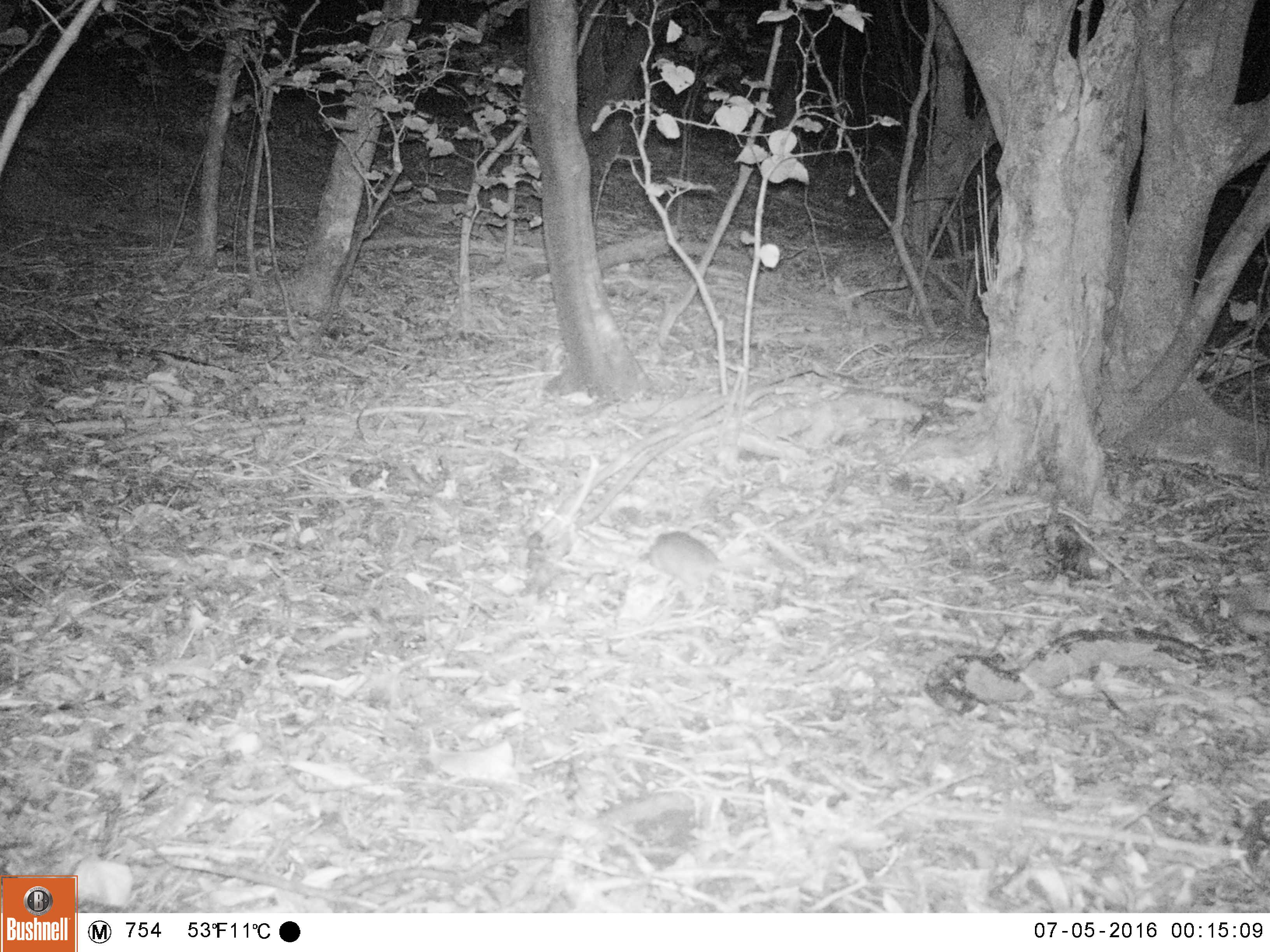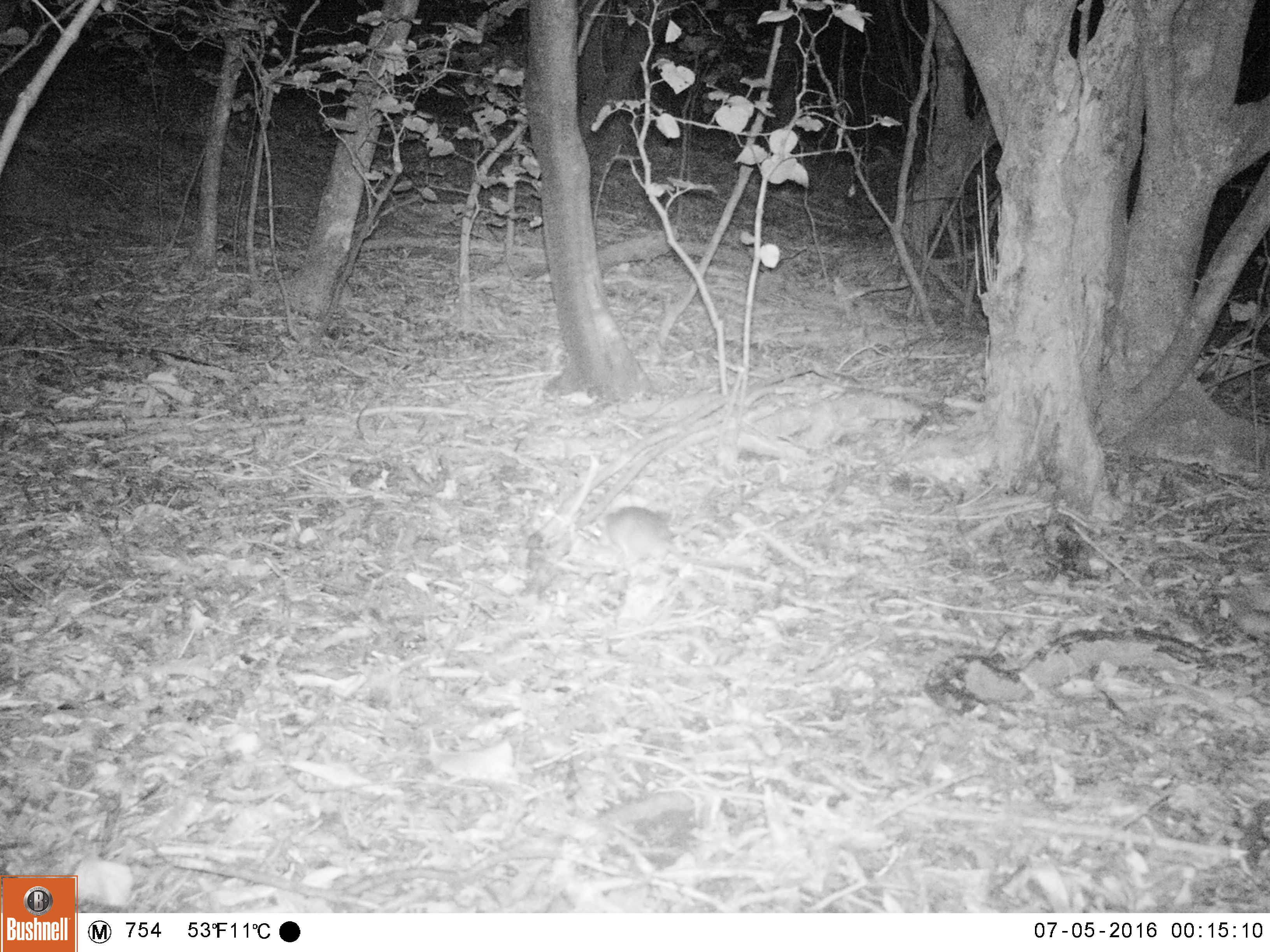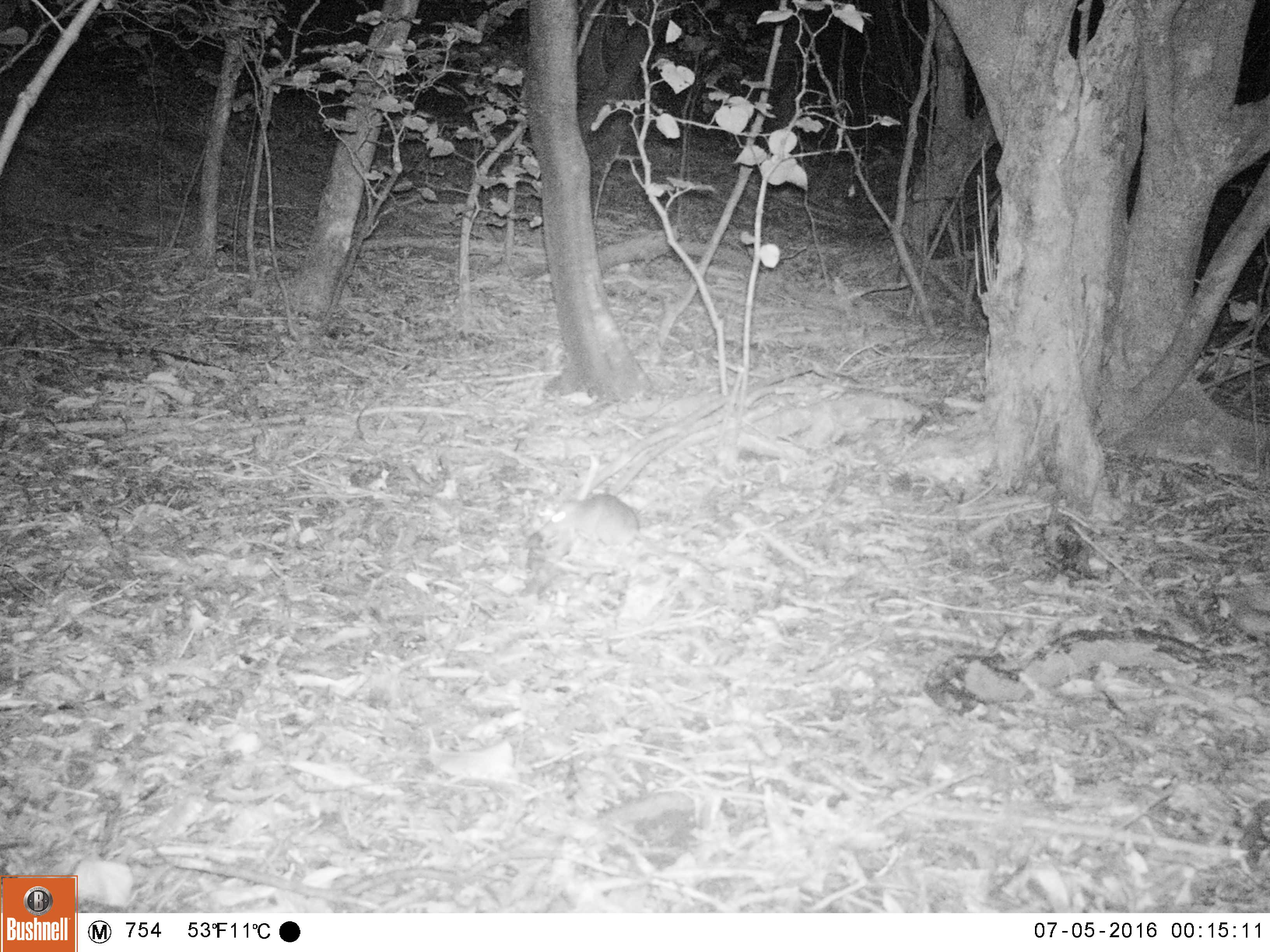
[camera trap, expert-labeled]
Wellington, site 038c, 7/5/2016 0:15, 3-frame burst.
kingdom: Animalia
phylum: Chordata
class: Mammalia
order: Rodentia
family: Muridae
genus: Rattus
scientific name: Rattus rattus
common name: ship rat